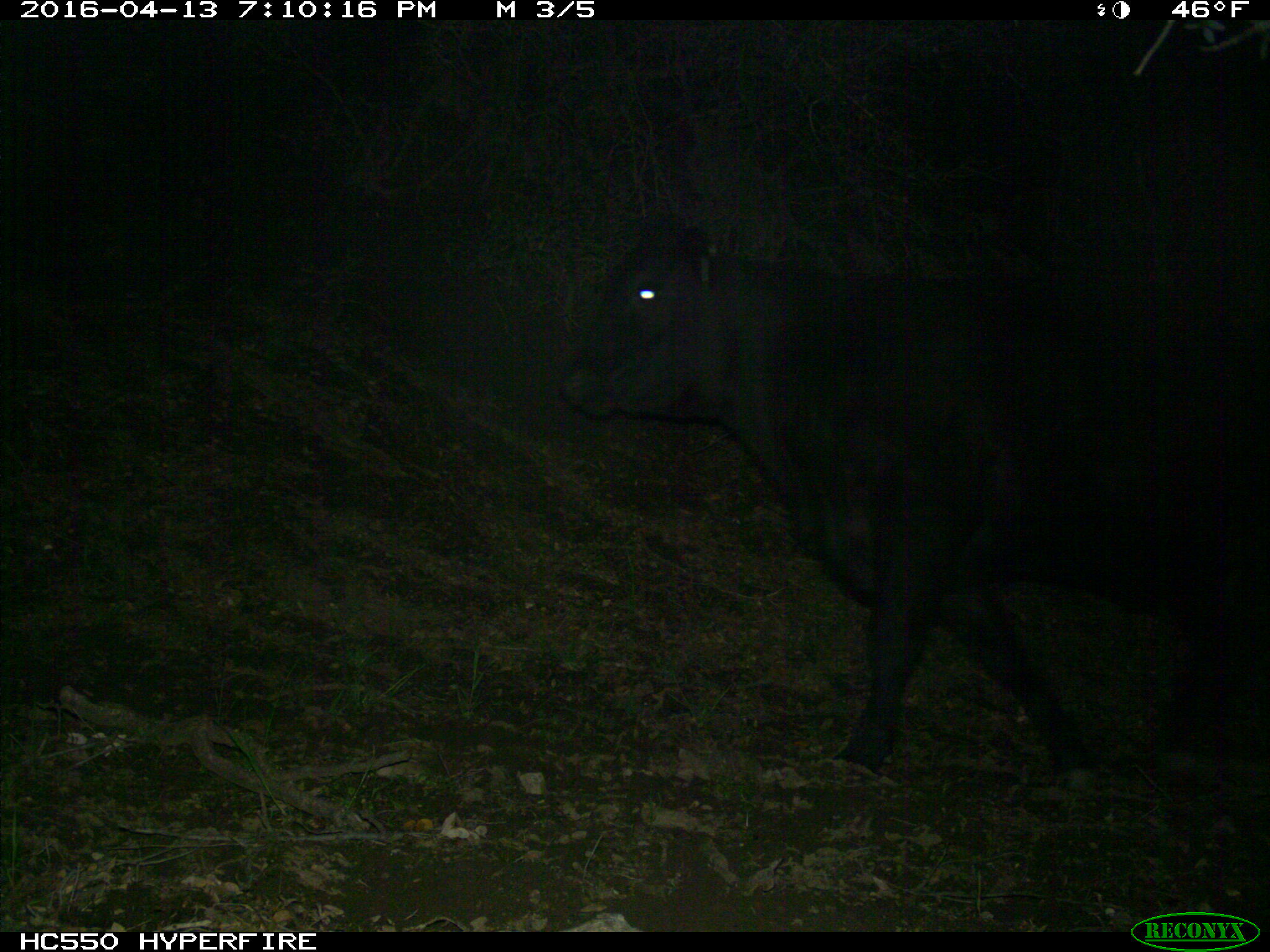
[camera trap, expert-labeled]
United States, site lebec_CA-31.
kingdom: Animalia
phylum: Chordata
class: Mammalia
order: Artiodactyla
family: Bovidae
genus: Bos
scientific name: Bos taurus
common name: domestic cow